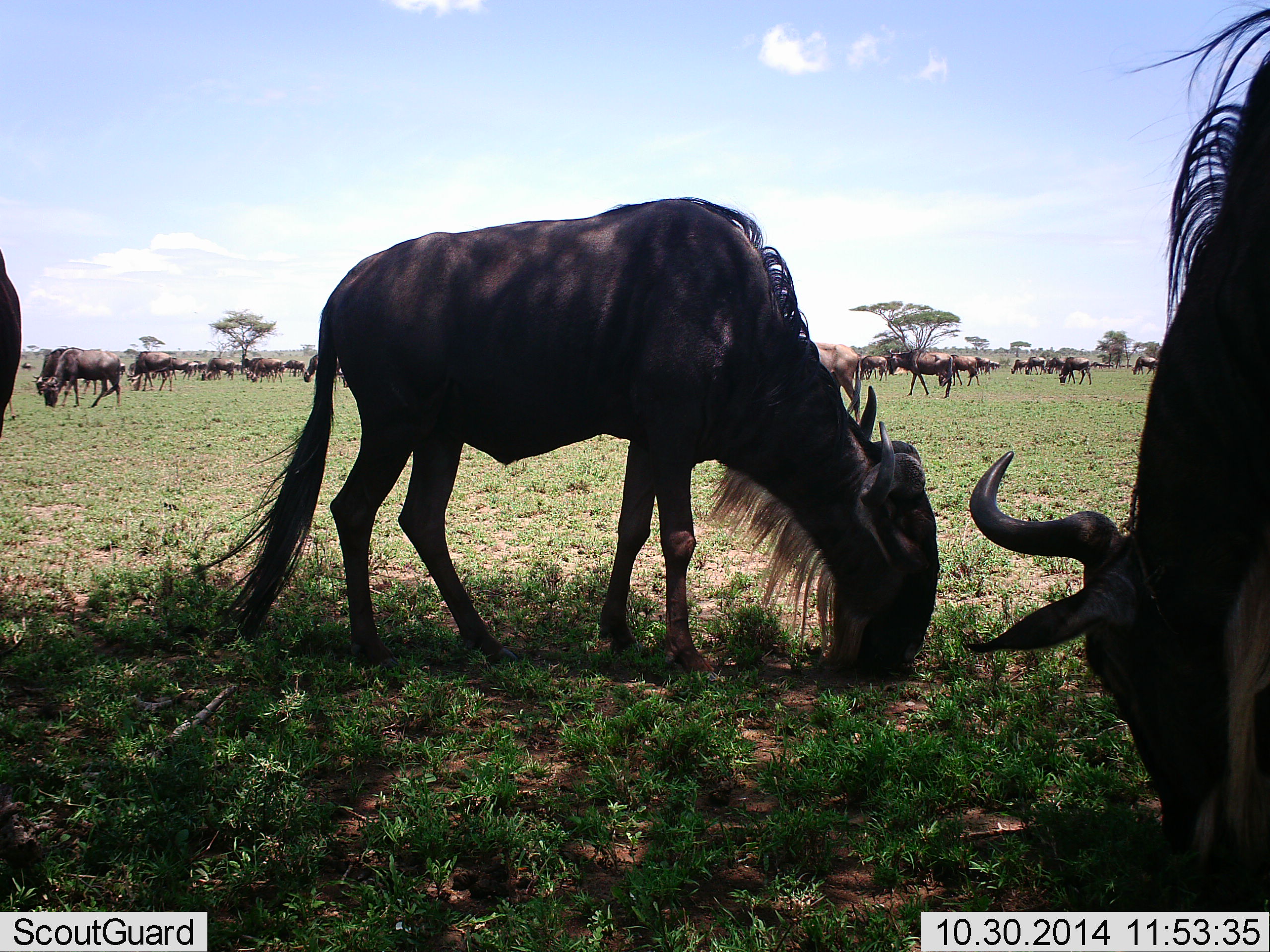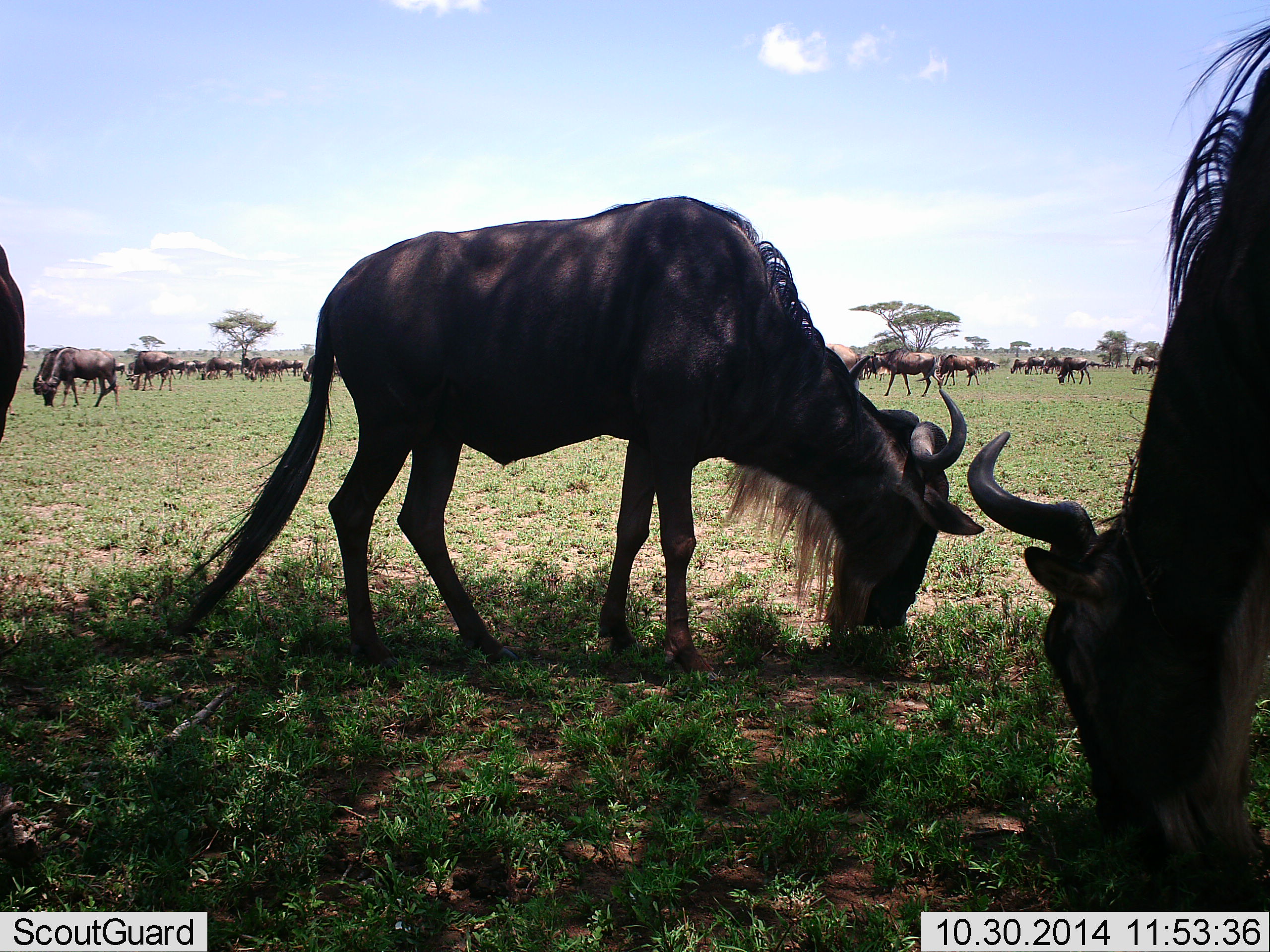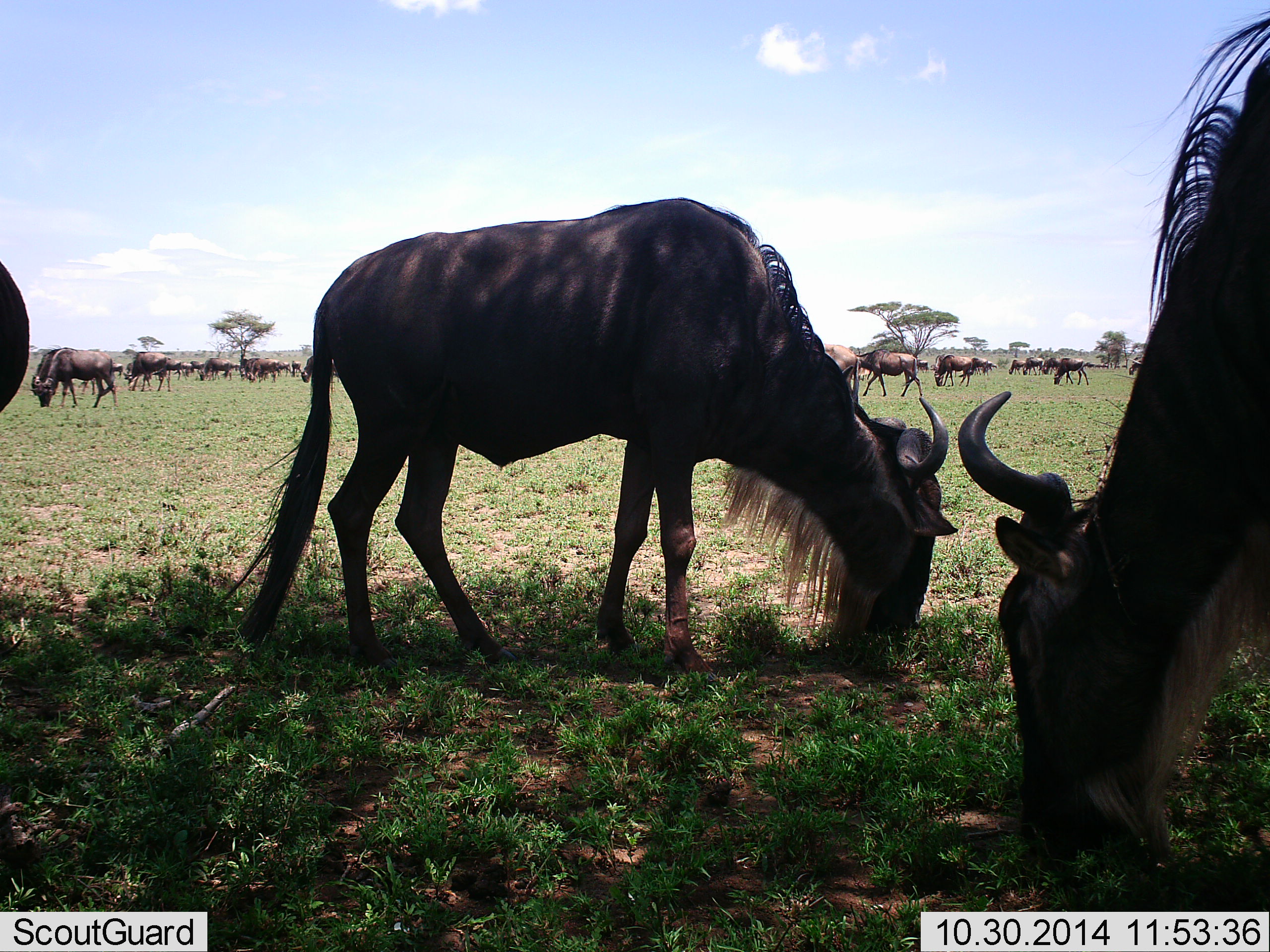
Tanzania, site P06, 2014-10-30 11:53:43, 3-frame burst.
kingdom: Animalia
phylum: Chordata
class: Mammalia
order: Artiodactyla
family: Bovidae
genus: Connochaetes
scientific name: Connochaetes taurinus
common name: blue wildebeest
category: wildebeest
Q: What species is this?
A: Wildebeest (blue wildebeest) (Connochaetes taurinus).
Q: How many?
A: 11-50.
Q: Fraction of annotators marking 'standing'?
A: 30%.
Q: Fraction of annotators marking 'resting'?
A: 0%.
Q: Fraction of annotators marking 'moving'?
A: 30%.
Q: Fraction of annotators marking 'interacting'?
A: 0%.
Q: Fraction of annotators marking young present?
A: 0%.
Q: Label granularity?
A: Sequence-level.